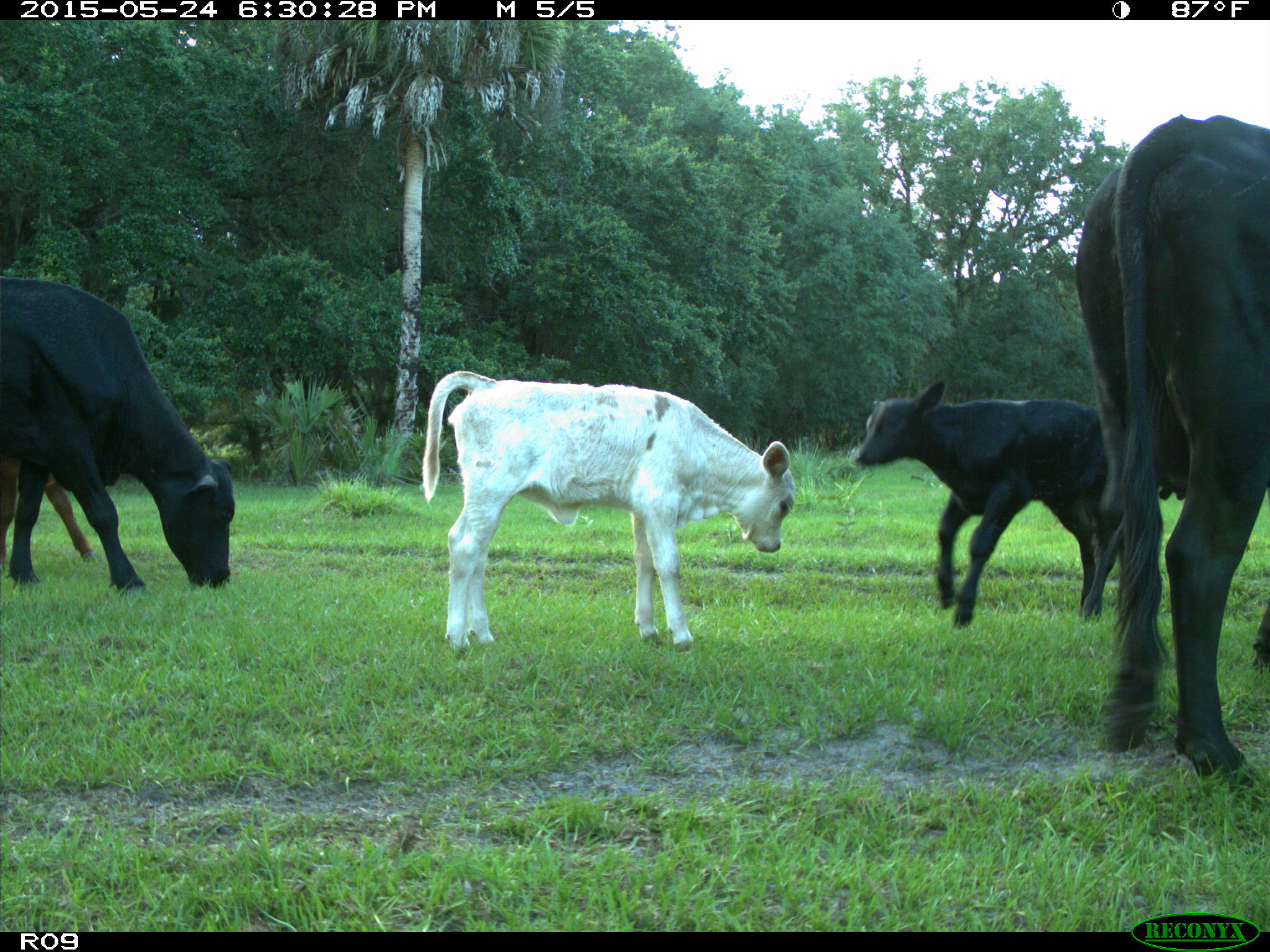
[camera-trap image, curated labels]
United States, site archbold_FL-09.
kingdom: Animalia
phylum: Chordata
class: Mammalia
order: Artiodactyla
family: Bovidae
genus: Bos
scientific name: Bos taurus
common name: domestic cow